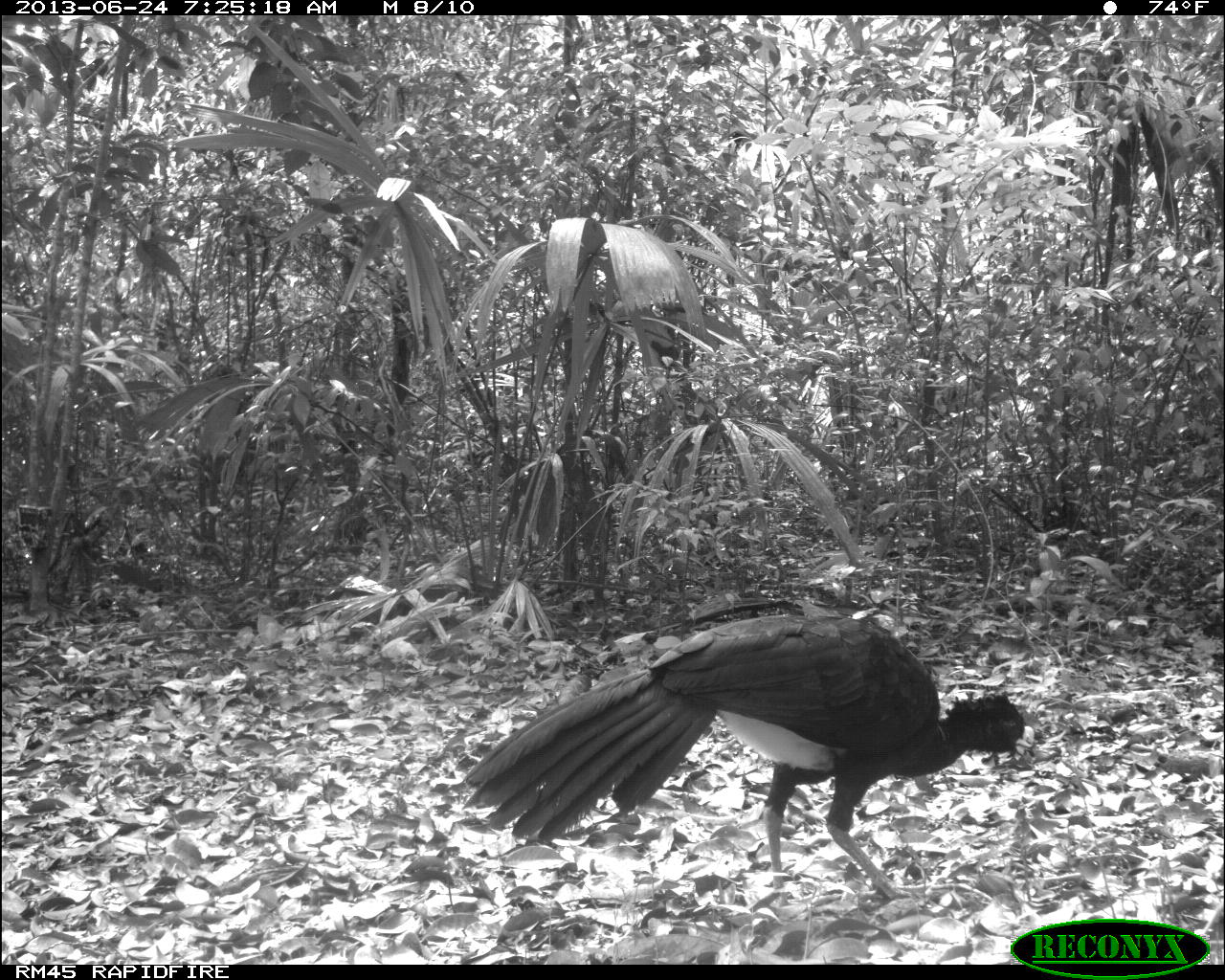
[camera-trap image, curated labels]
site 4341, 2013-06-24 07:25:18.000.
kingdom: Animalia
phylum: Chordata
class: Aves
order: Galliformes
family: Cracidae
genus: Crax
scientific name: Crax rubra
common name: great curassow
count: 1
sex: male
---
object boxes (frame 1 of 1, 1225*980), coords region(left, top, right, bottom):
crax rubra: region(460, 613, 1038, 906)